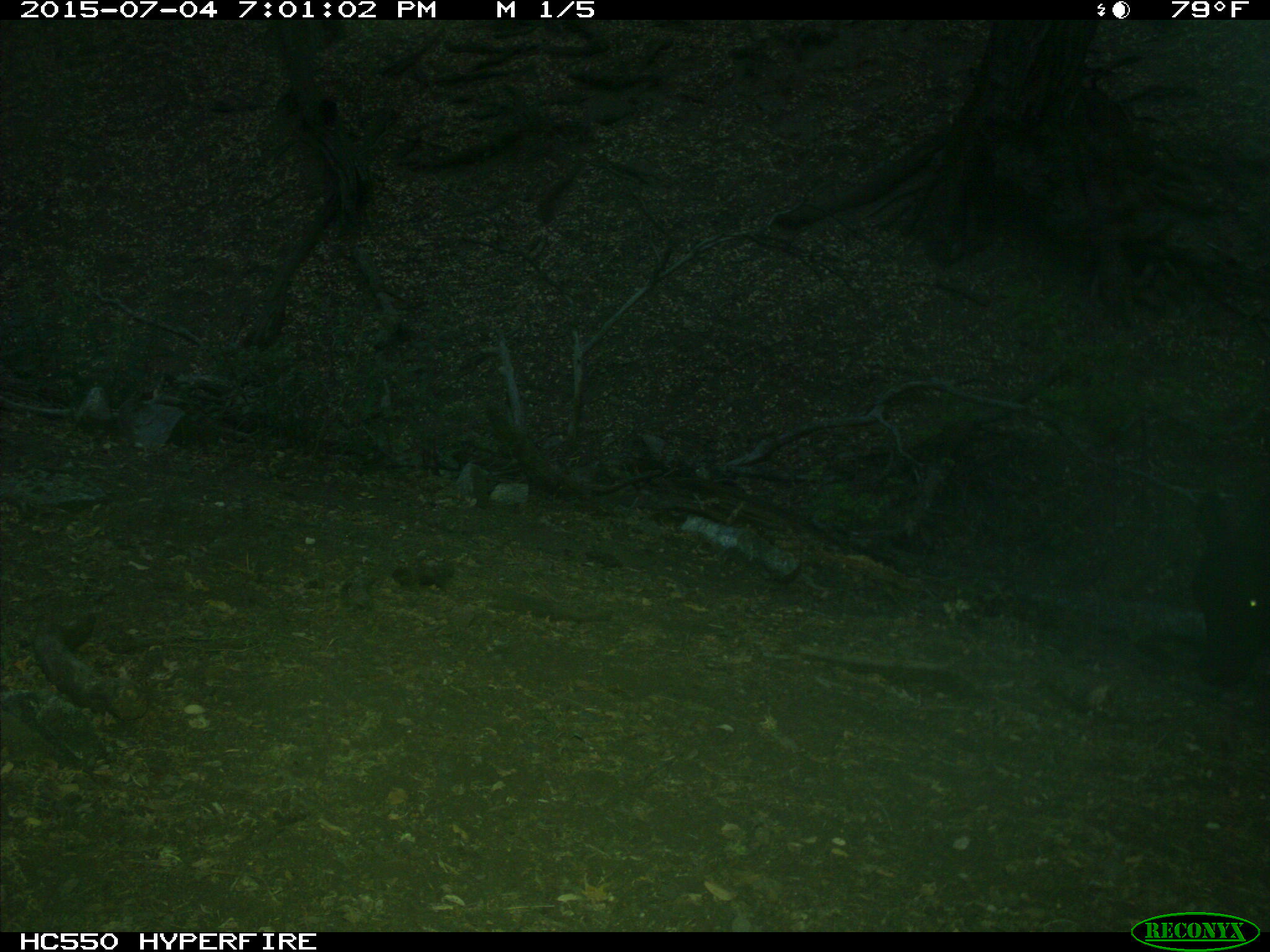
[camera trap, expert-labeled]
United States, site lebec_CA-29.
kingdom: Animalia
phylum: Chordata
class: Mammalia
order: Artiodactyla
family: Bovidae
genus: Bos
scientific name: Bos taurus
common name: domestic cow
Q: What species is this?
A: Bos taurus (domestic cow).